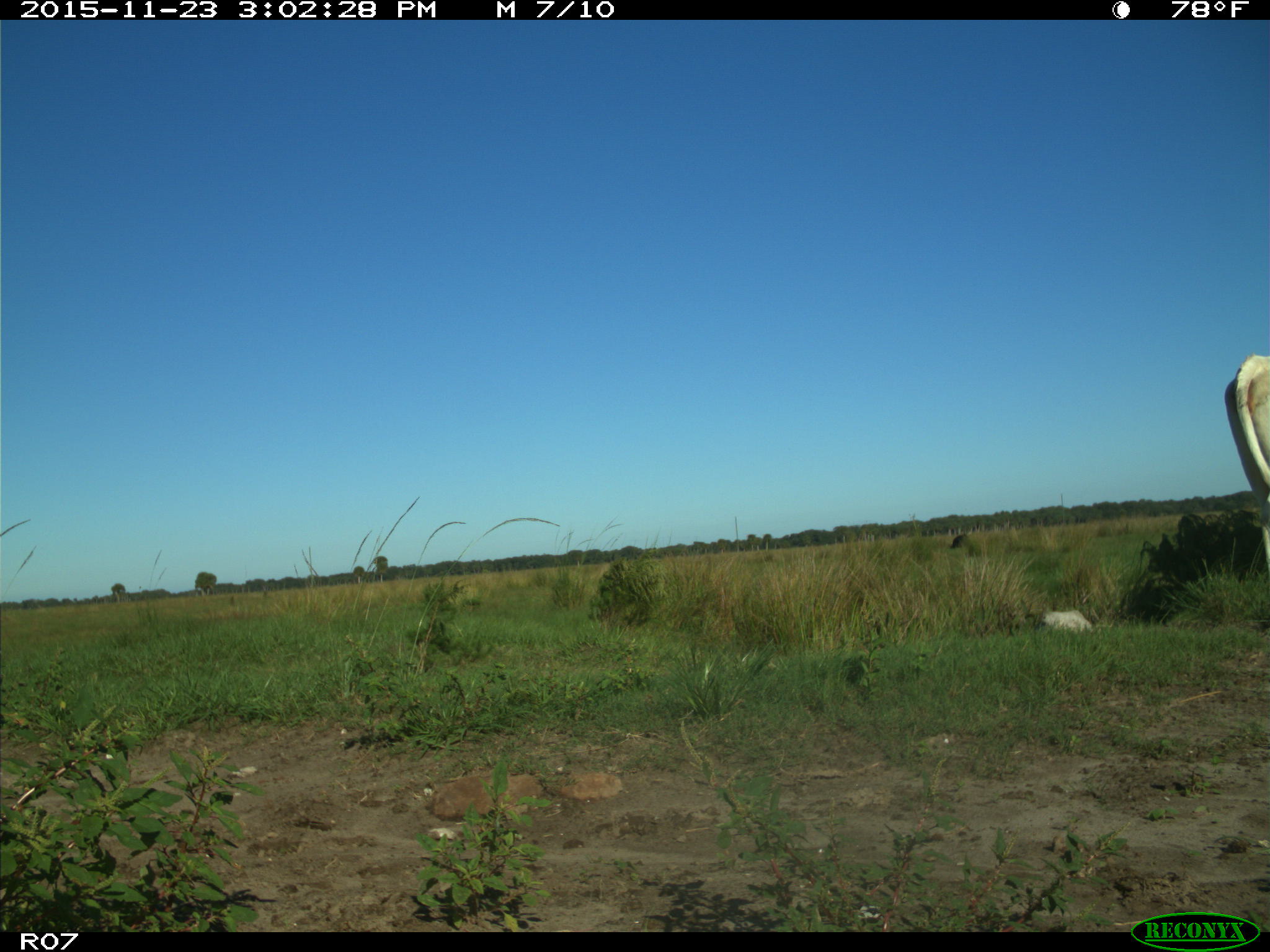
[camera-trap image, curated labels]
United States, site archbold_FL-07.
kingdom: Animalia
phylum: Chordata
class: Mammalia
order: Artiodactyla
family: Bovidae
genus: Bos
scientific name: Bos taurus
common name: domestic cow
Bos taurus (domestic cow).